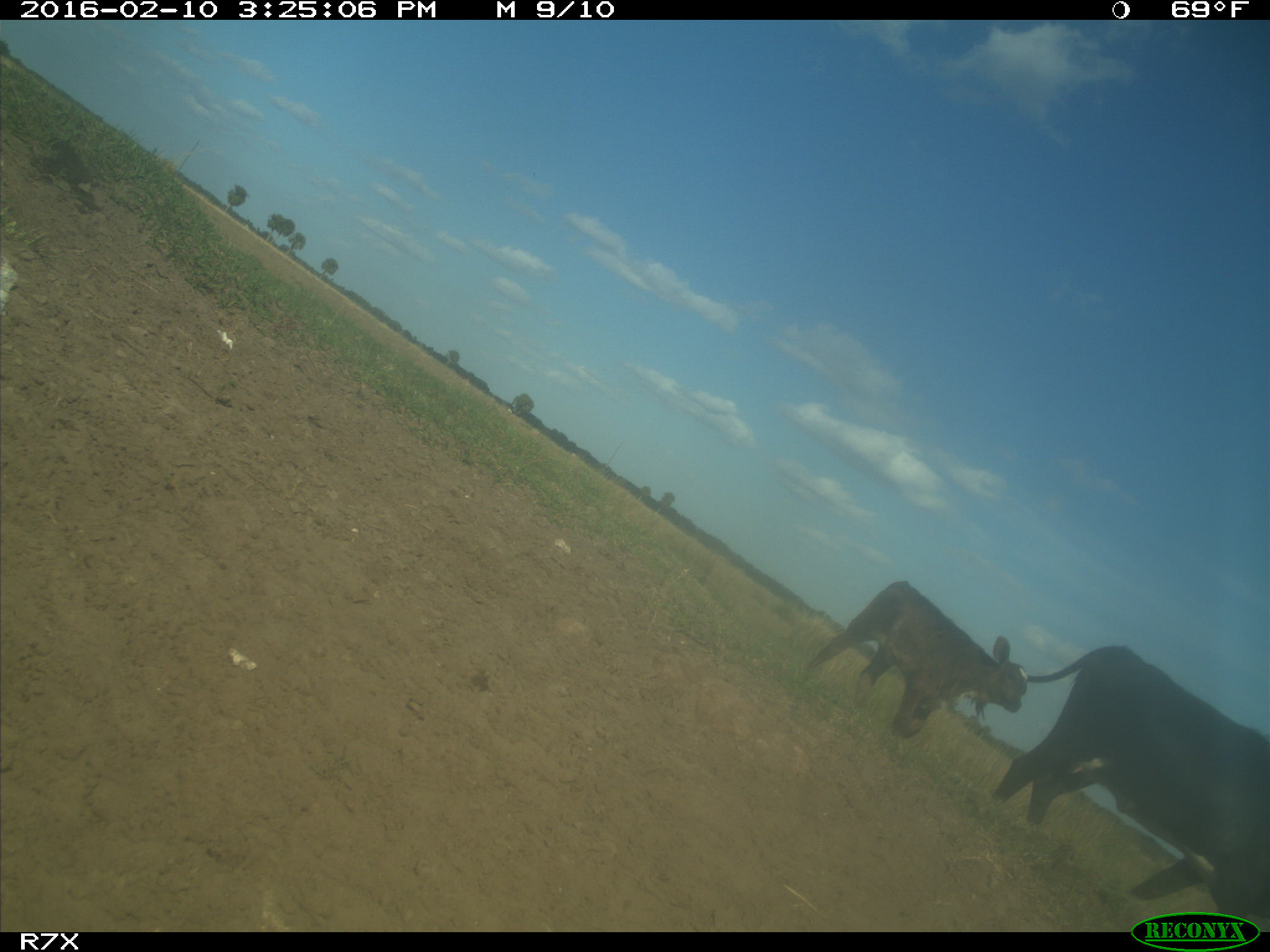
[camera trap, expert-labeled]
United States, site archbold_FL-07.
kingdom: Animalia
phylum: Chordata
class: Mammalia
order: Artiodactyla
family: Bovidae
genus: Bos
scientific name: Bos taurus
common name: domestic cow